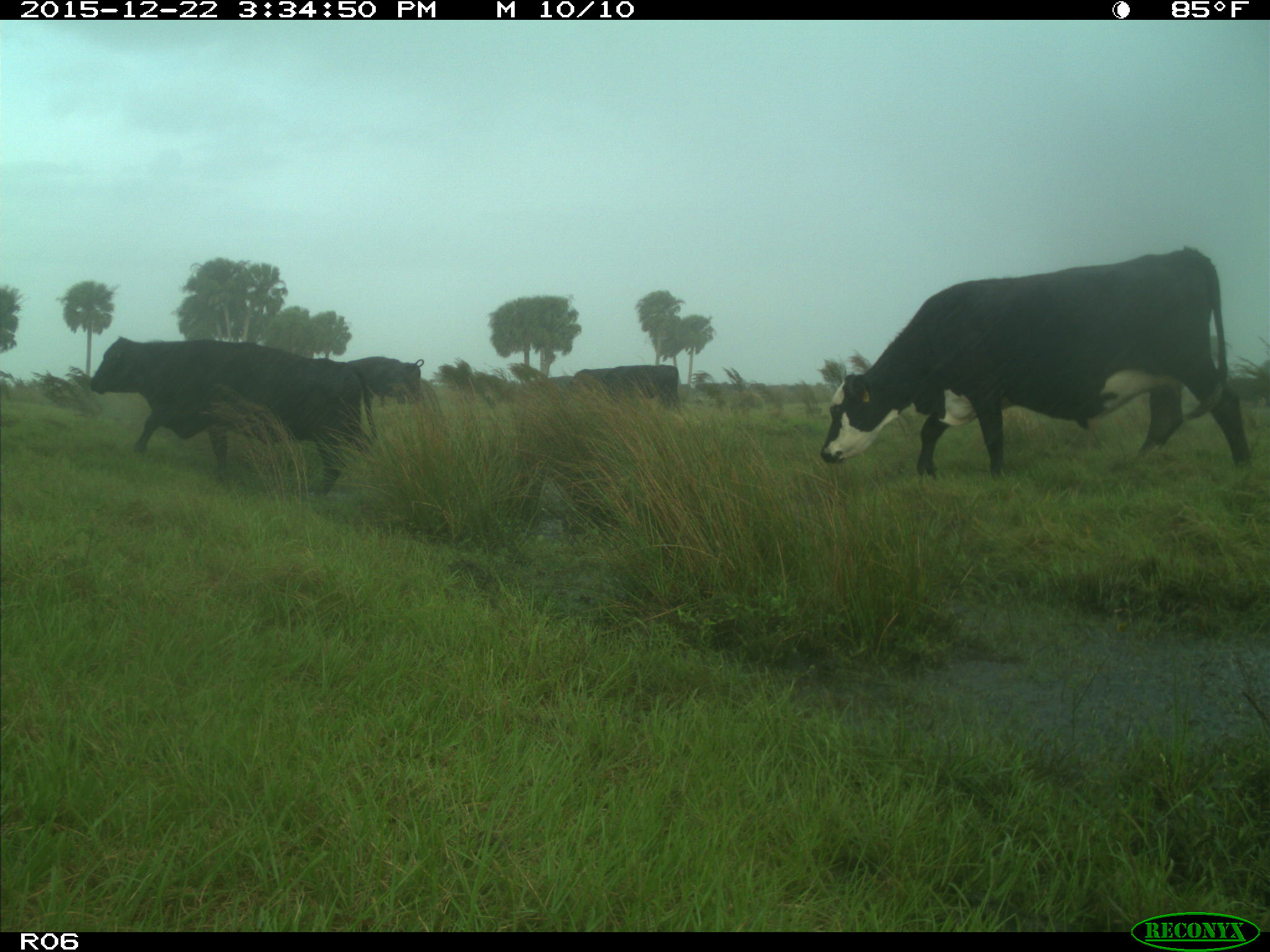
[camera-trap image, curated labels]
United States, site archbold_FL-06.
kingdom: Animalia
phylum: Chordata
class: Mammalia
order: Artiodactyla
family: Bovidae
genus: Bos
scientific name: Bos taurus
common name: domestic cow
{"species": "Bos taurus (domestic cow)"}